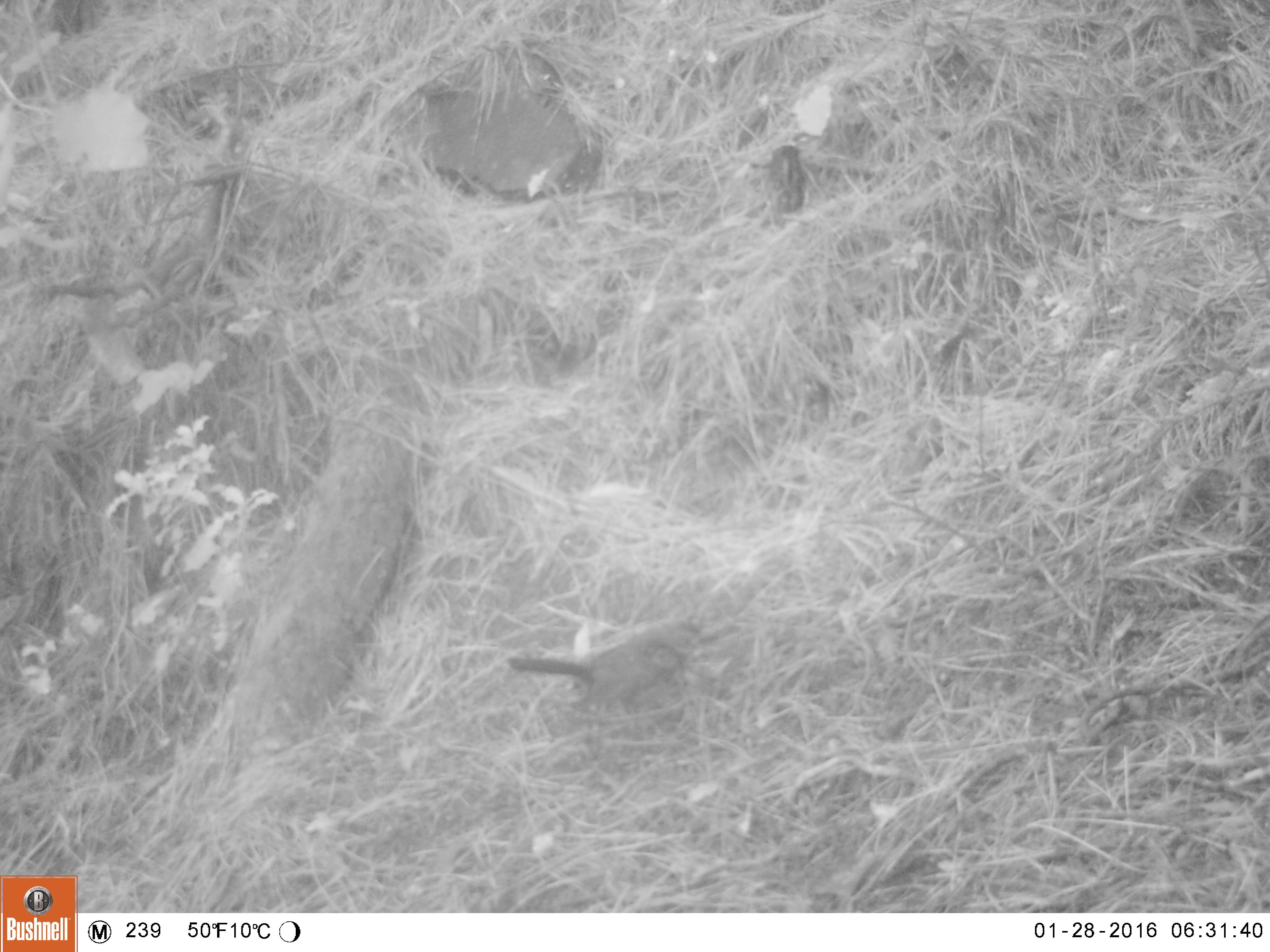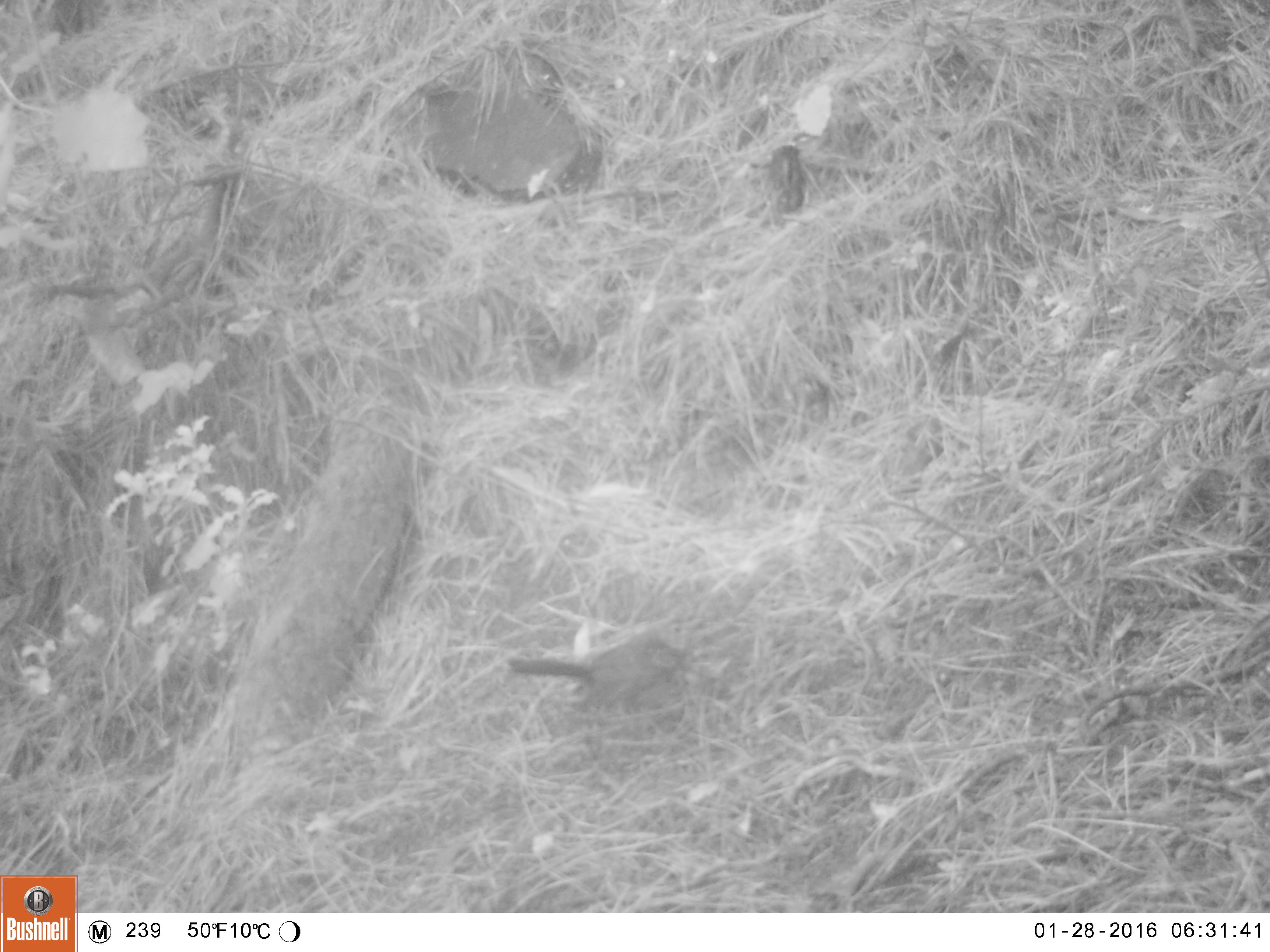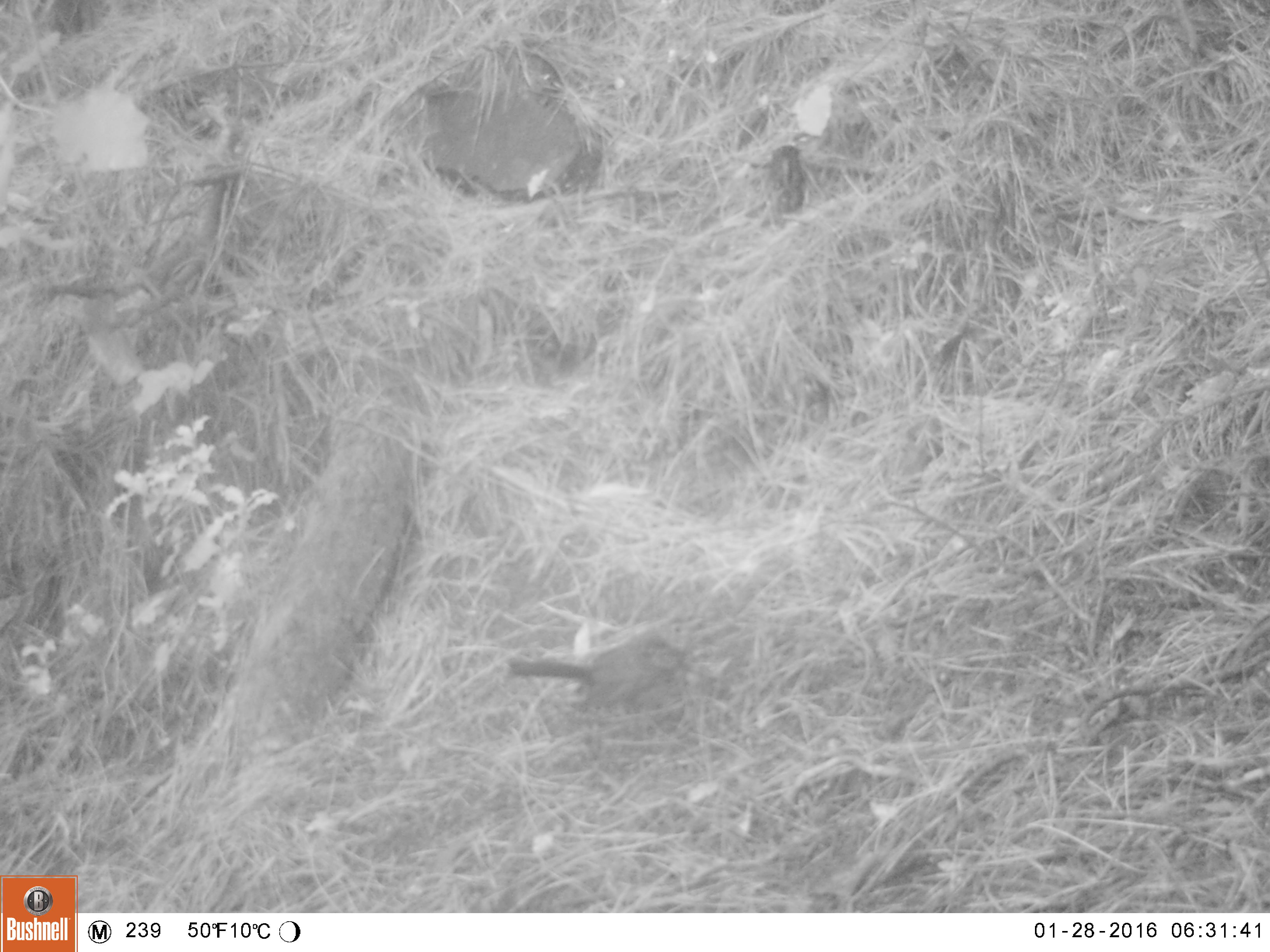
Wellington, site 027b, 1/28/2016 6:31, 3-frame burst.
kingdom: Animalia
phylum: Chordata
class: Aves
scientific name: Aves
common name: bird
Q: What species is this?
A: Bird (Aves).